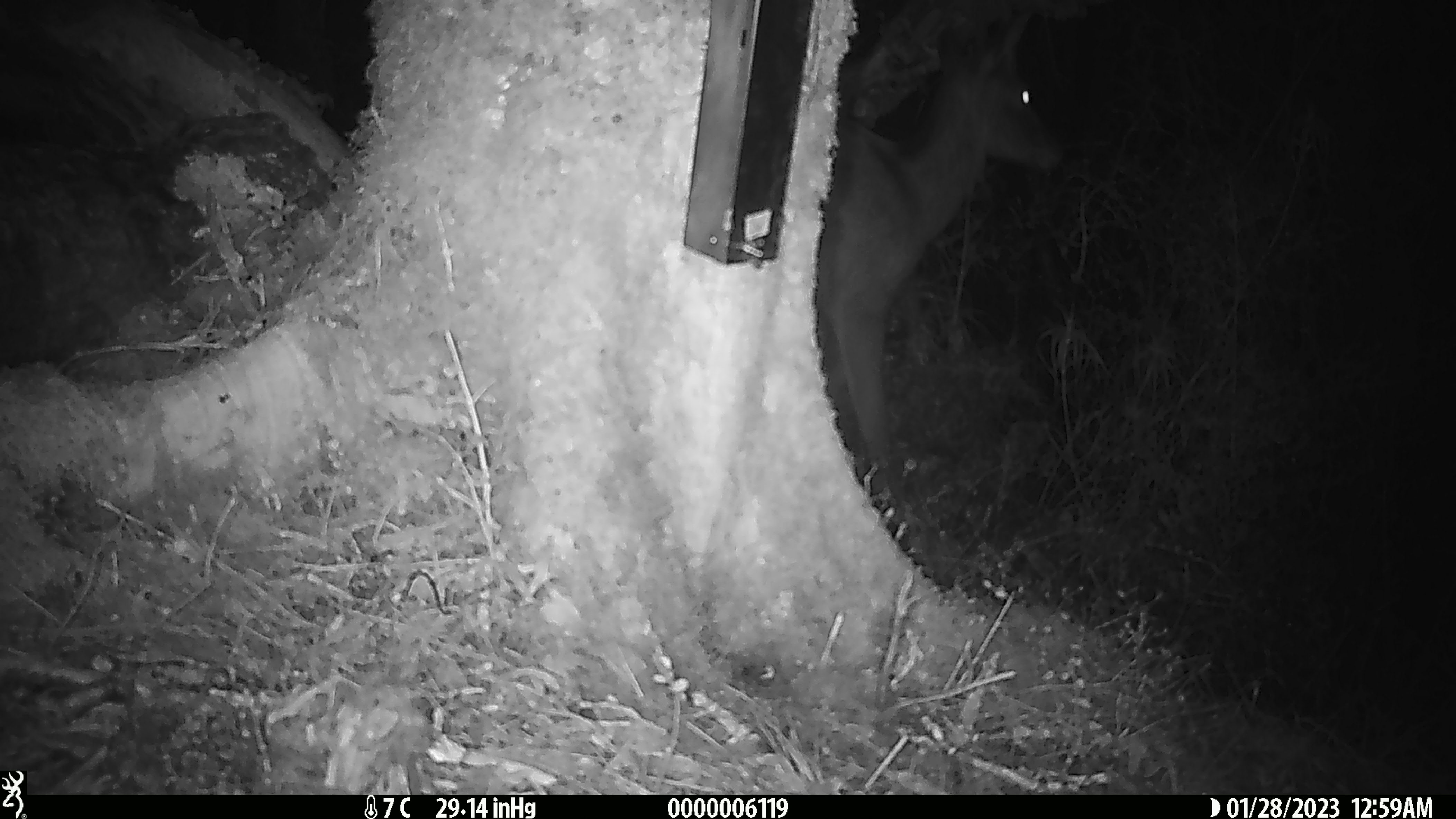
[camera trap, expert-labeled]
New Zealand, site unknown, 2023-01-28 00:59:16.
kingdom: Animalia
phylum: Chordata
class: Mammalia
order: Artiodactyla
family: Cervidae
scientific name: Cervidae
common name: deer